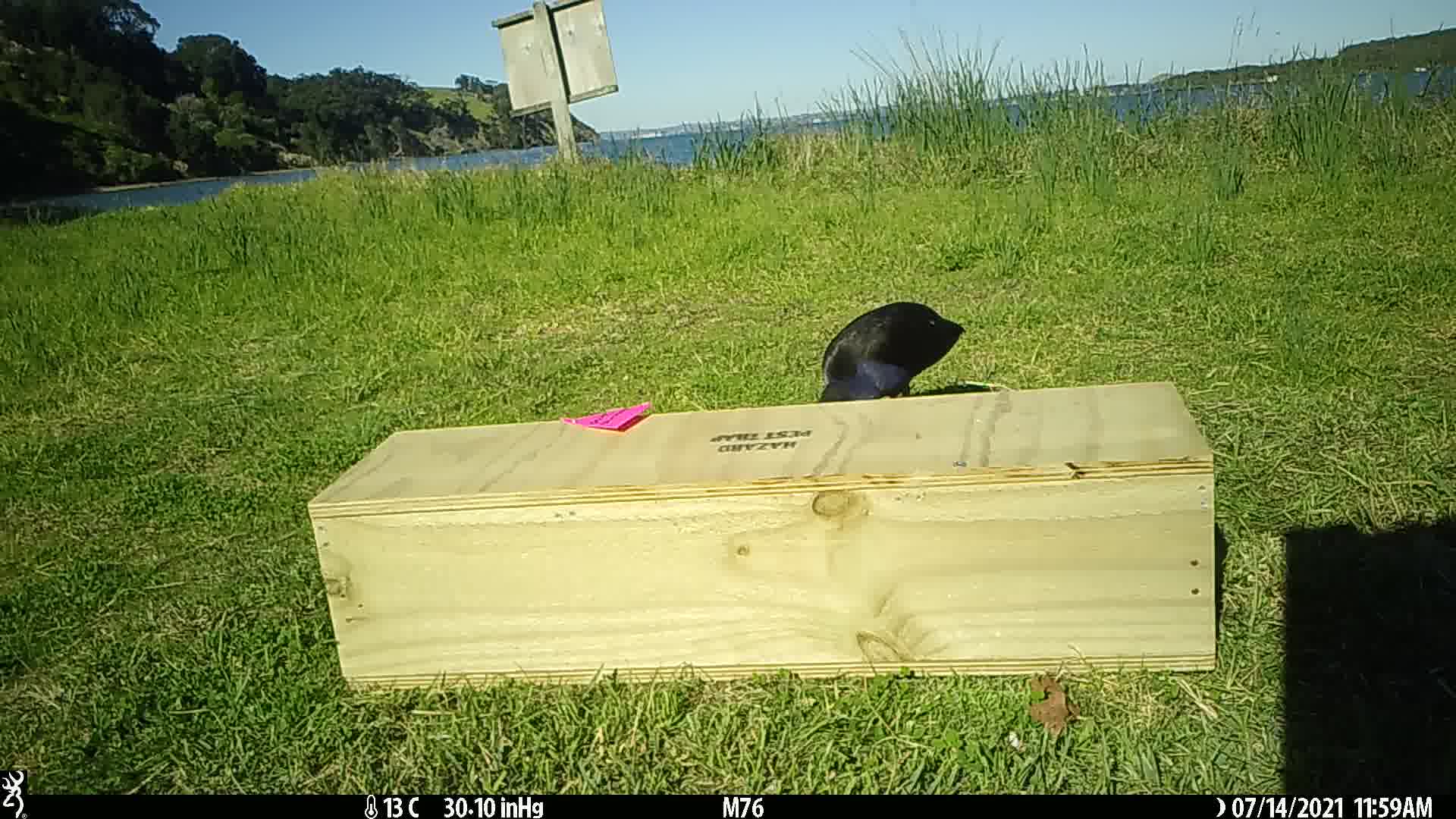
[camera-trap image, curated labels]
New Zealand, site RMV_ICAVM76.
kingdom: Animalia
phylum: Chordata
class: Aves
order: Gruiformes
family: Rallidae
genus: Porphyrio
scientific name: Porphyrio melanotus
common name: australasian swamphen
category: pukeko